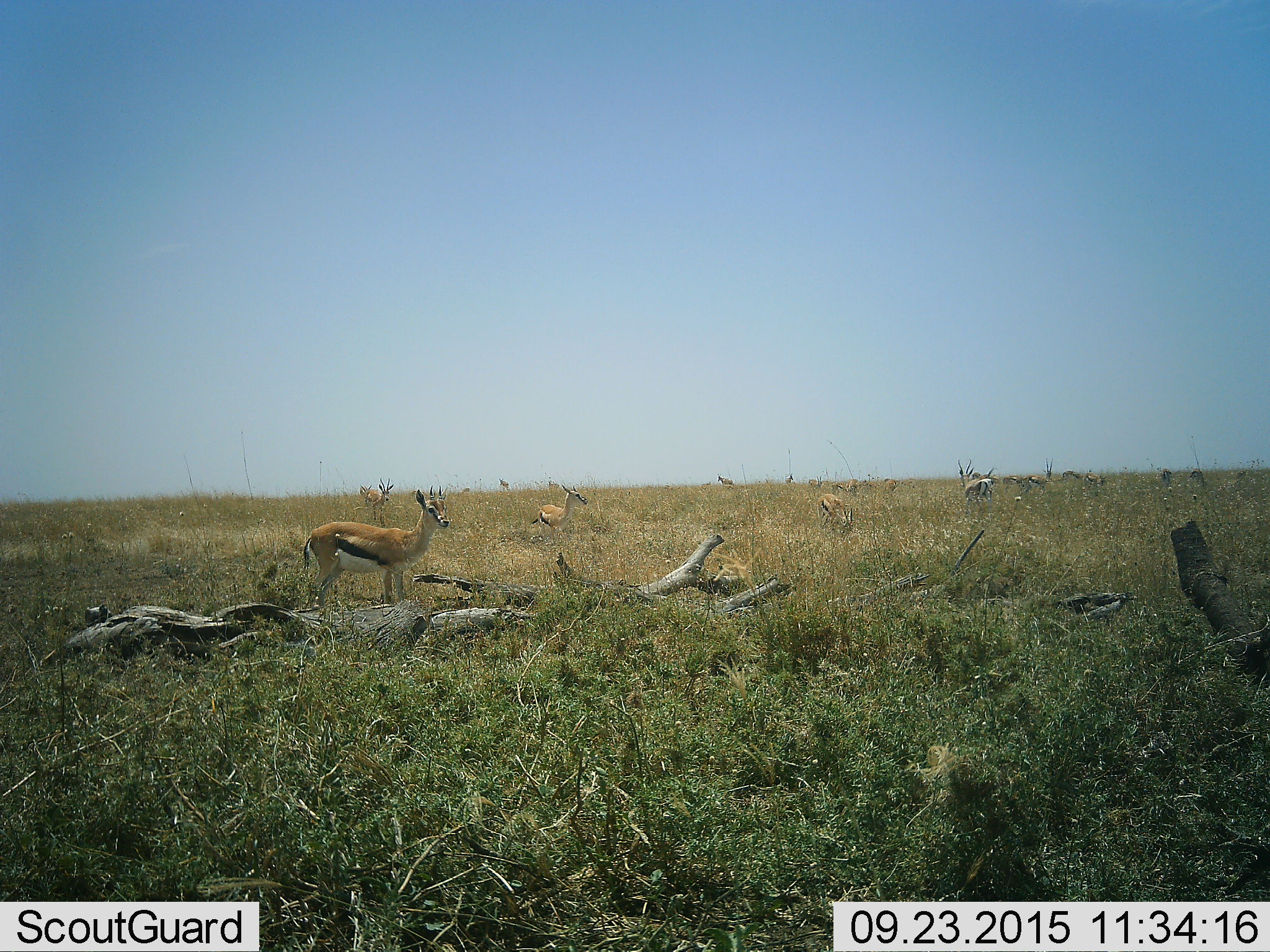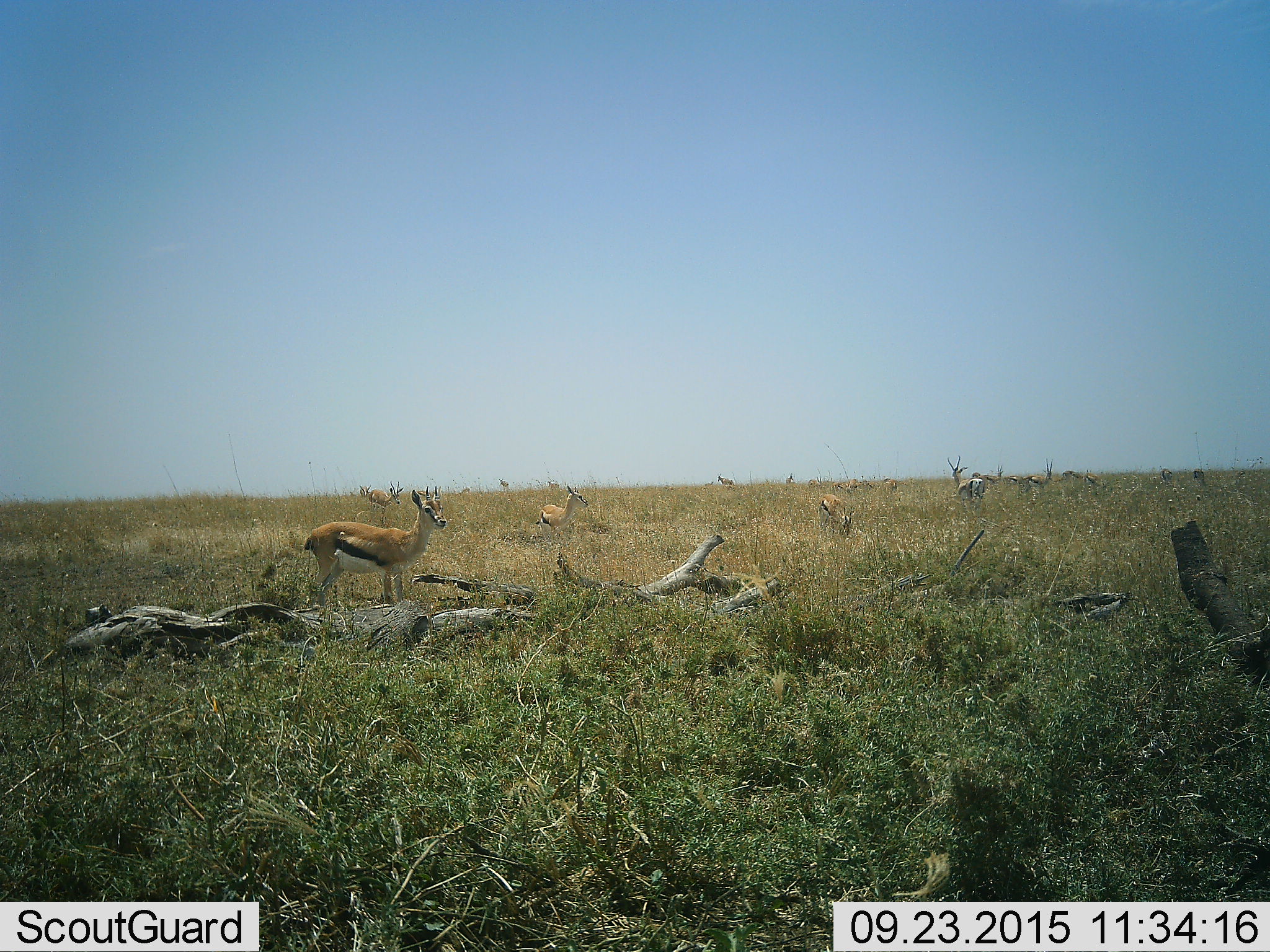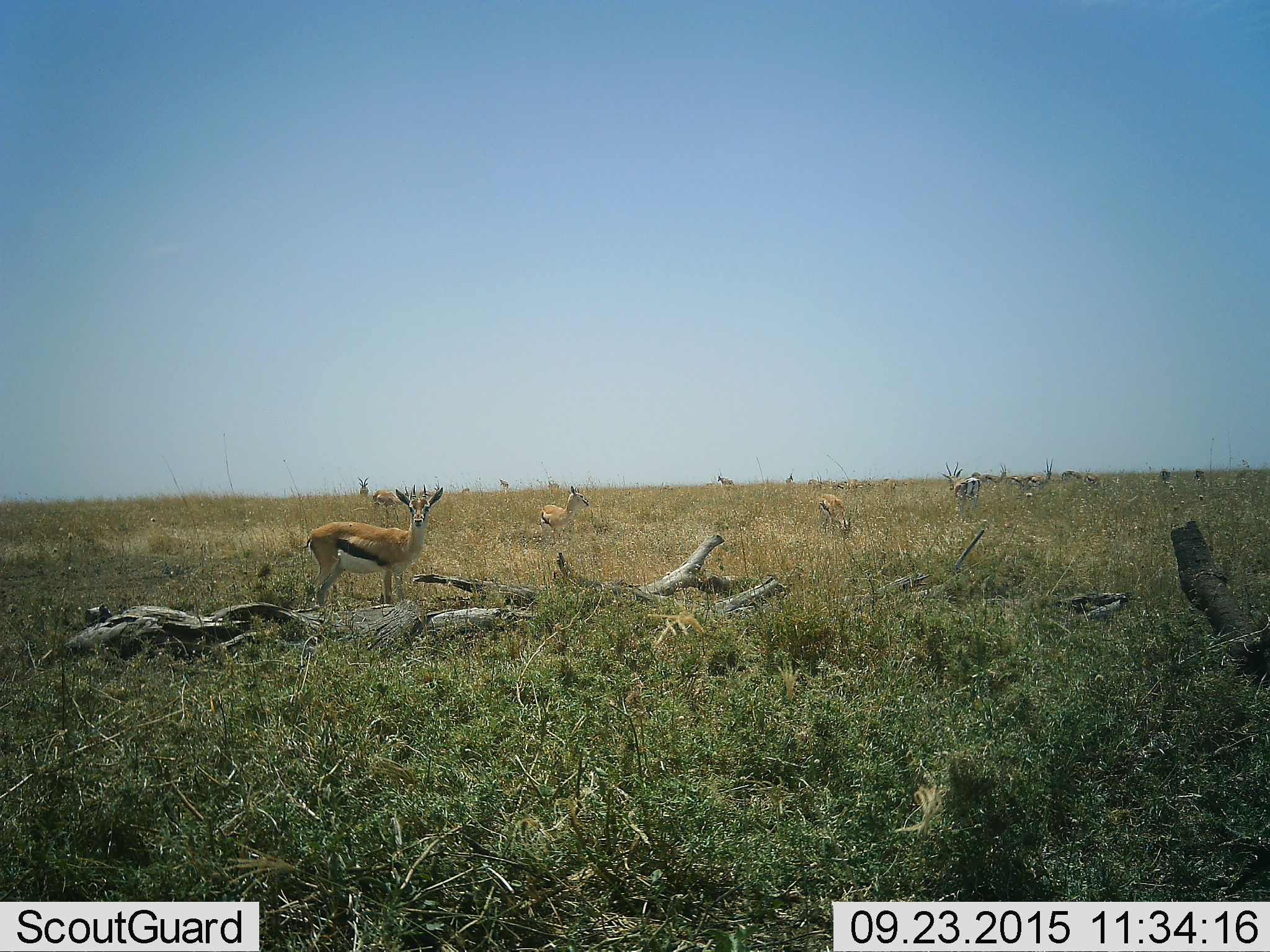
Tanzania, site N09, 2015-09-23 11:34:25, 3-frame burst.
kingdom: Animalia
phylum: Chordata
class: Mammalia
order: Artiodactyla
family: Bovidae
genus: Eudorcas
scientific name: Eudorcas thomsonii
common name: thomson's gazelle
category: gazellethomsons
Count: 11-50.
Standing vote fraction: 100%.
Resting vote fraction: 12%.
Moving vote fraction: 62%.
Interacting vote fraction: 12%.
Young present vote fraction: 0%.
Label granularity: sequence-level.